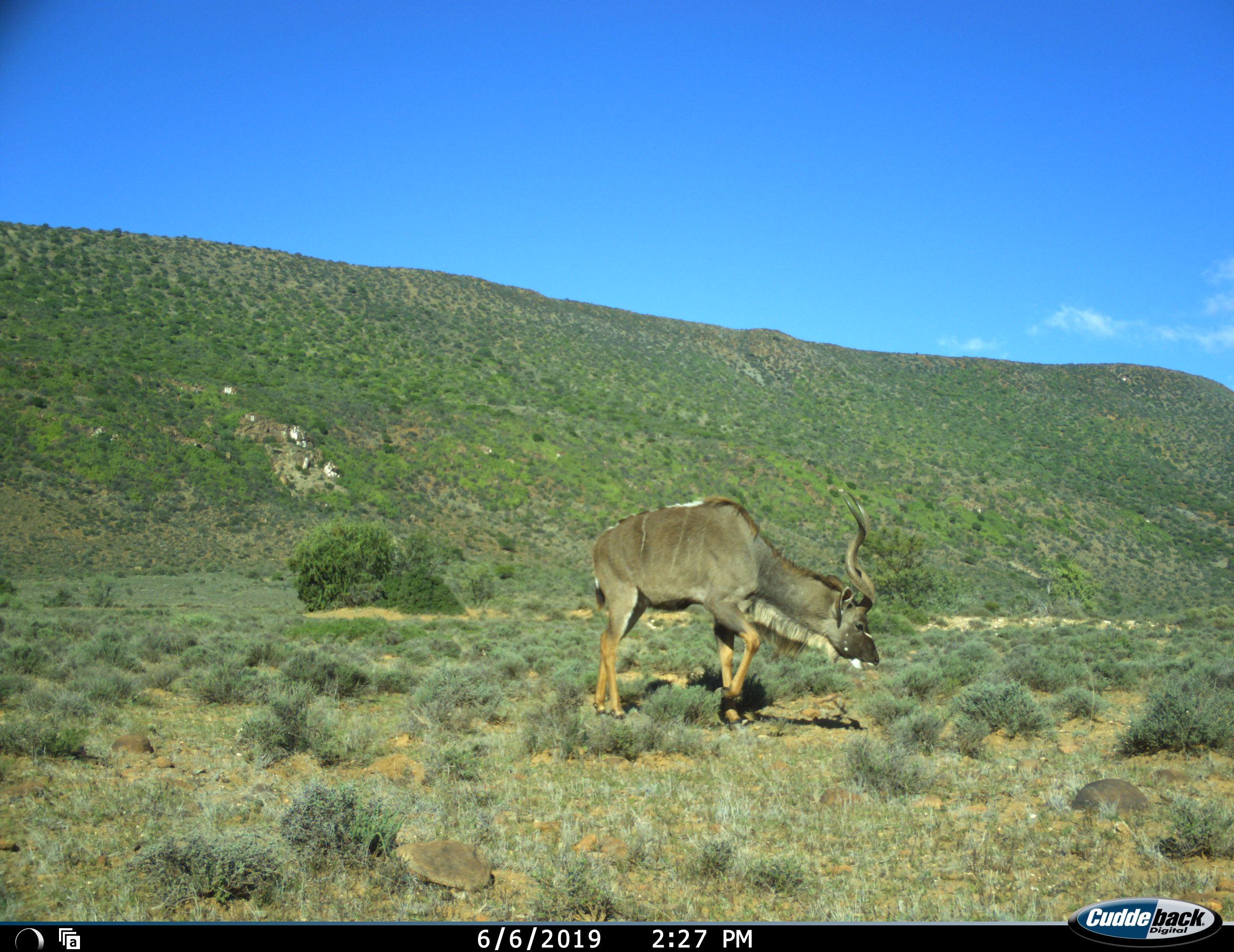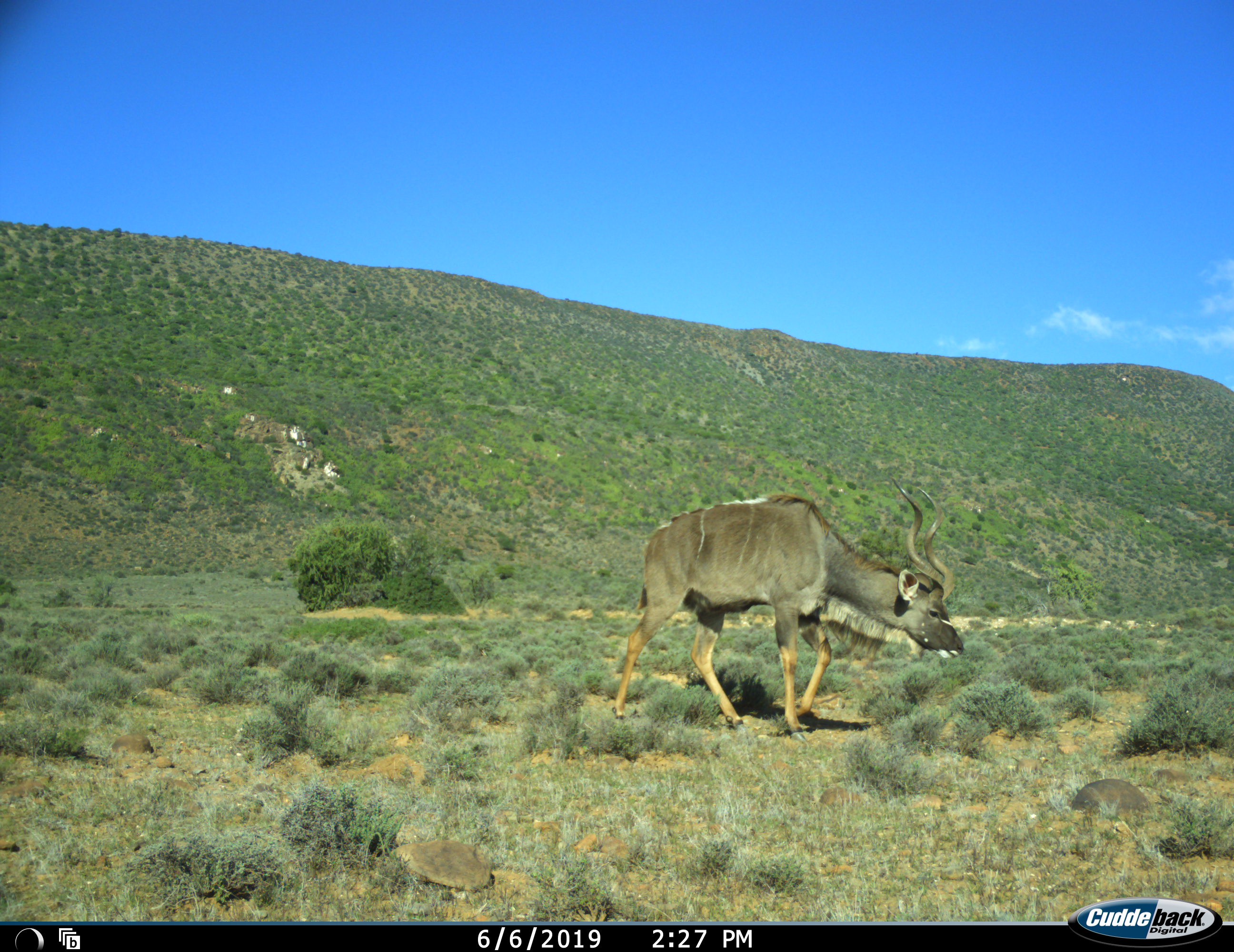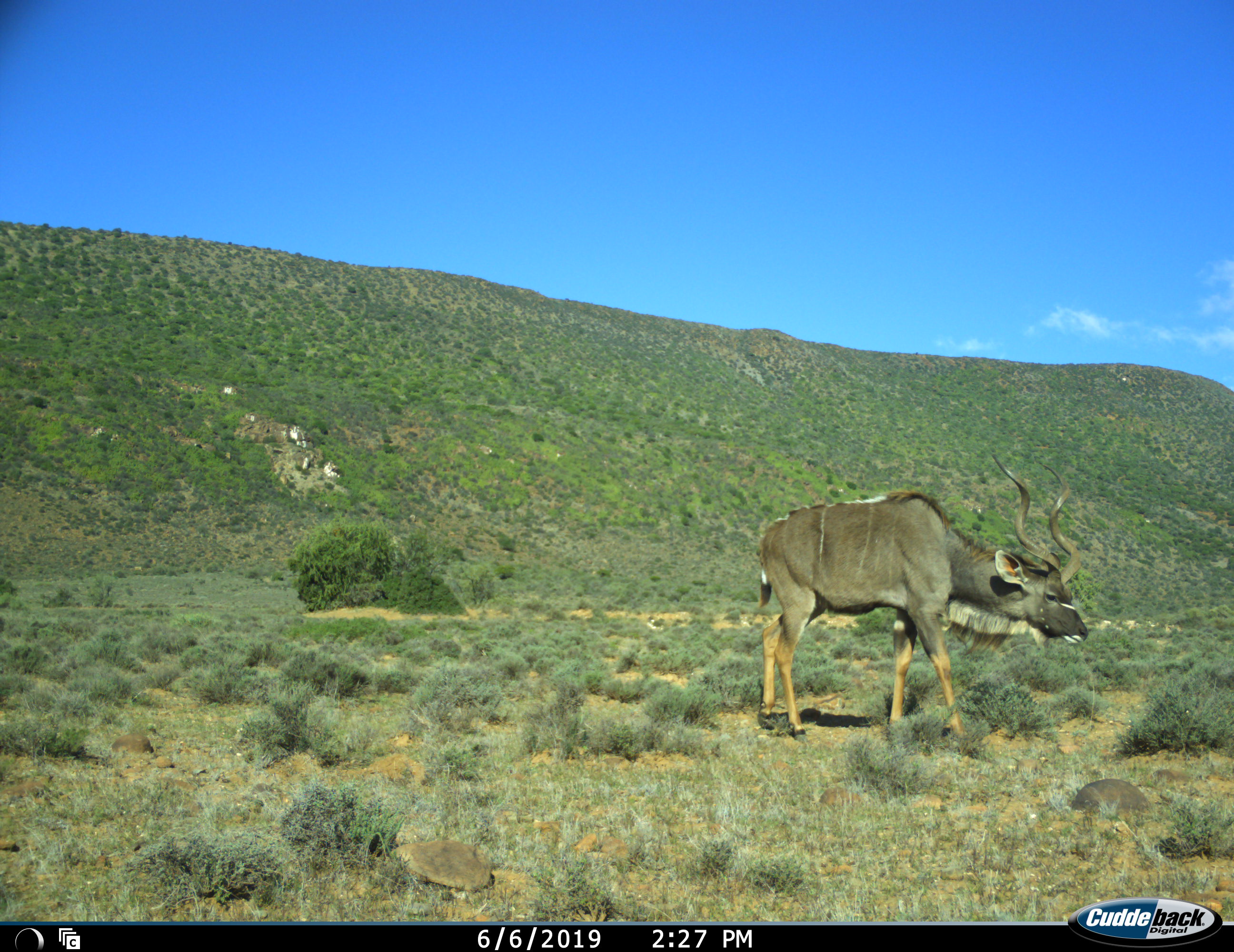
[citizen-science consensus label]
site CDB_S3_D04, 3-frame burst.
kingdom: Animalia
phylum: Chordata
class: Mammalia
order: Artiodactyla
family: Bovidae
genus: Tragelaphus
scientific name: Tragelaphus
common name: kudu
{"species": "kudu (Tragelaphus)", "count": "1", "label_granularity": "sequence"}